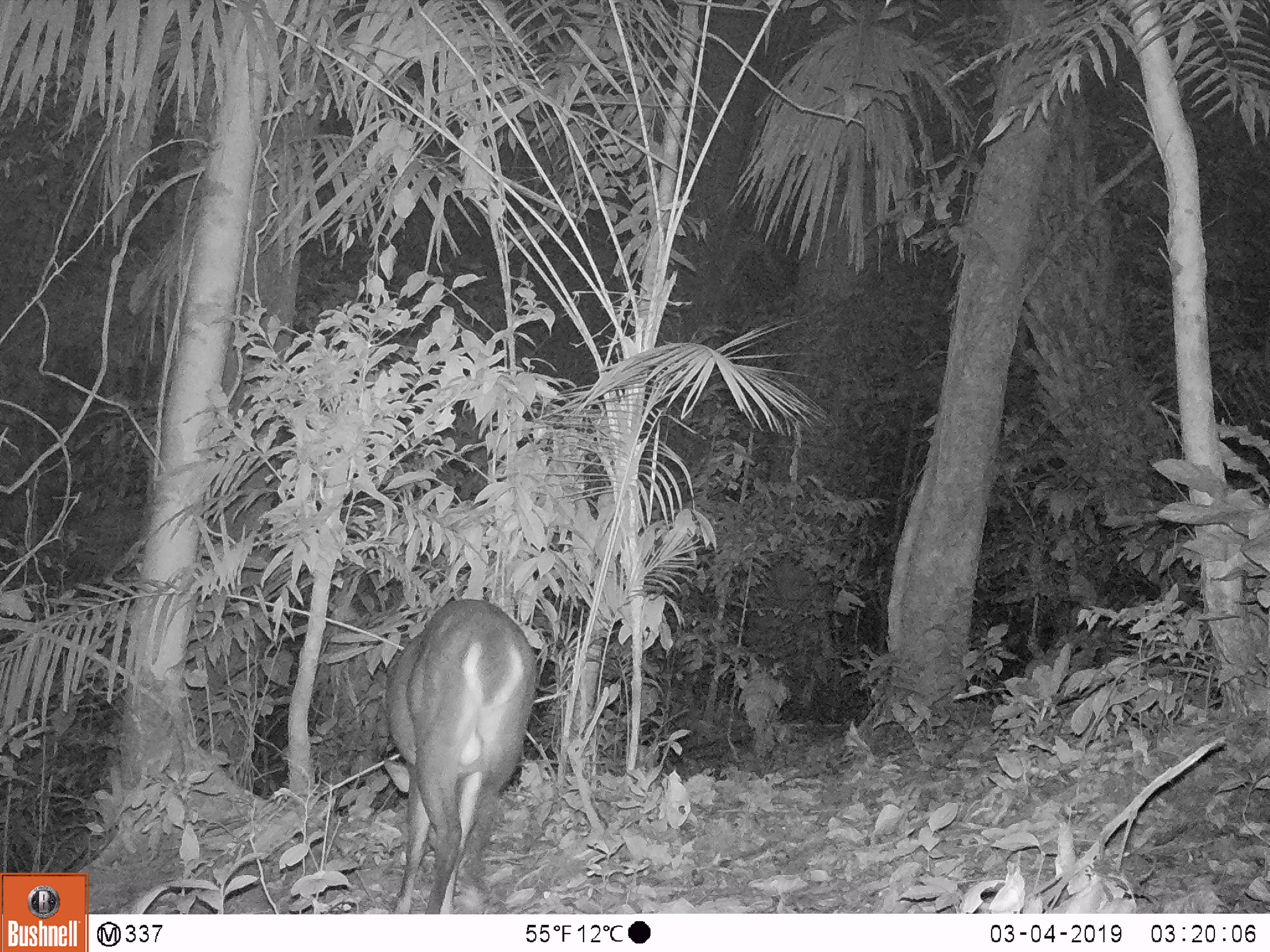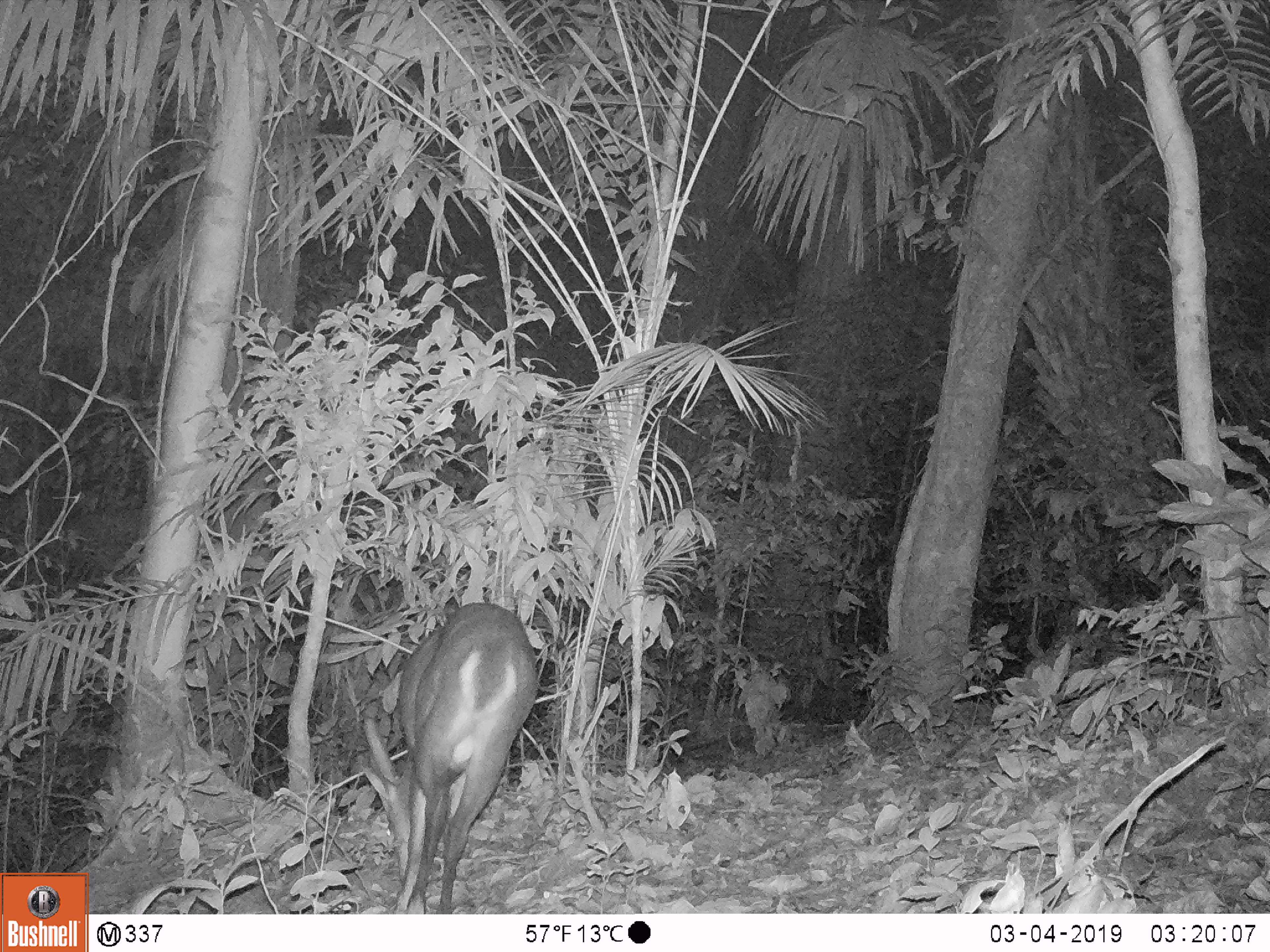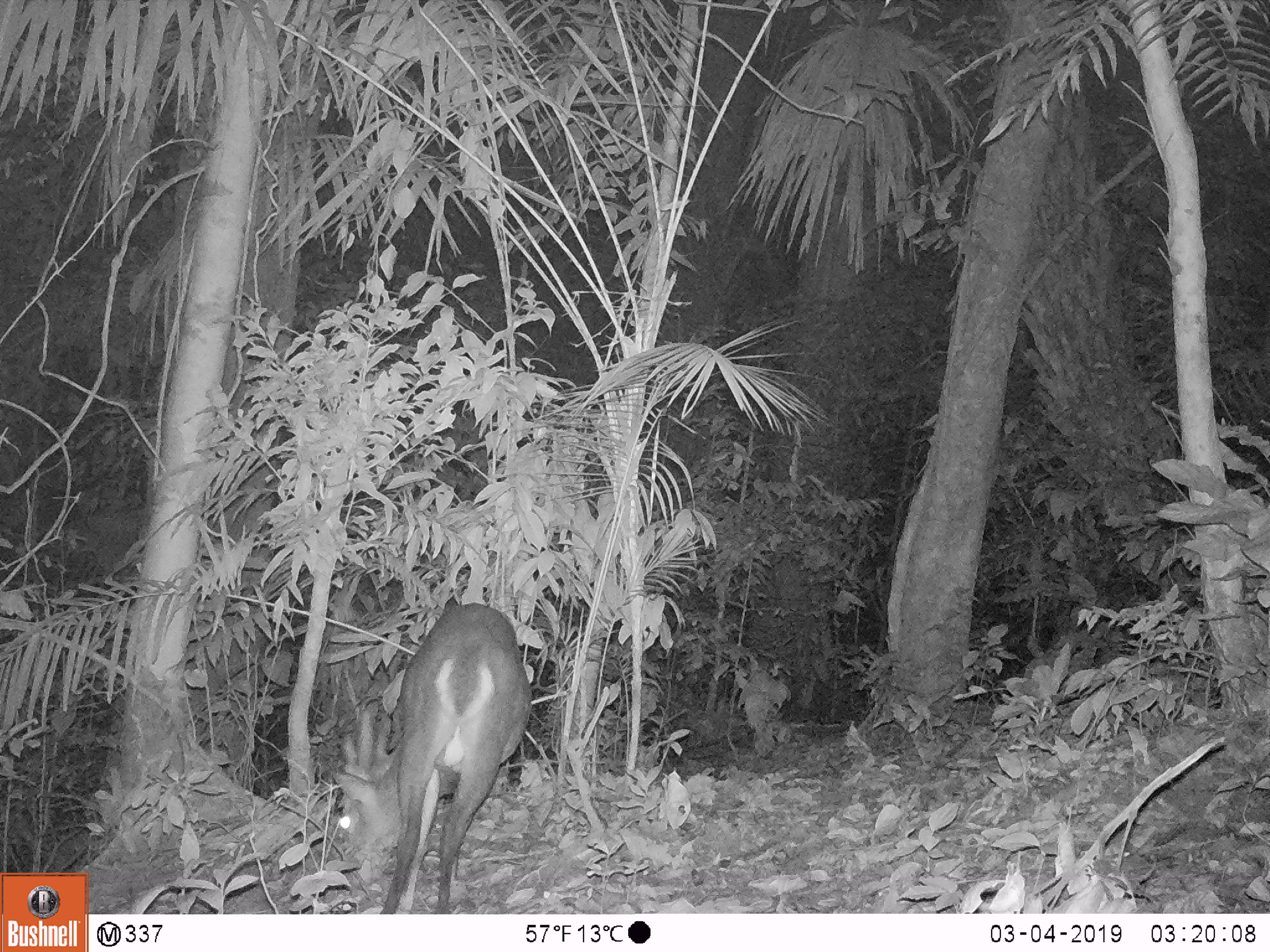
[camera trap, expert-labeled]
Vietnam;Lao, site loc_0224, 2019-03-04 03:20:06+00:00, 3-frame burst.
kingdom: Animalia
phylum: Chordata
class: Mammalia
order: Artiodactyla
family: Cervidae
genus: Muntiacus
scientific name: Muntiacus vuquangensis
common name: large-antlered muntjac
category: large antlered muntjac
Large antlered muntjac (large-antlered muntjac) (Muntiacus vuquangensis). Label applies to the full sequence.